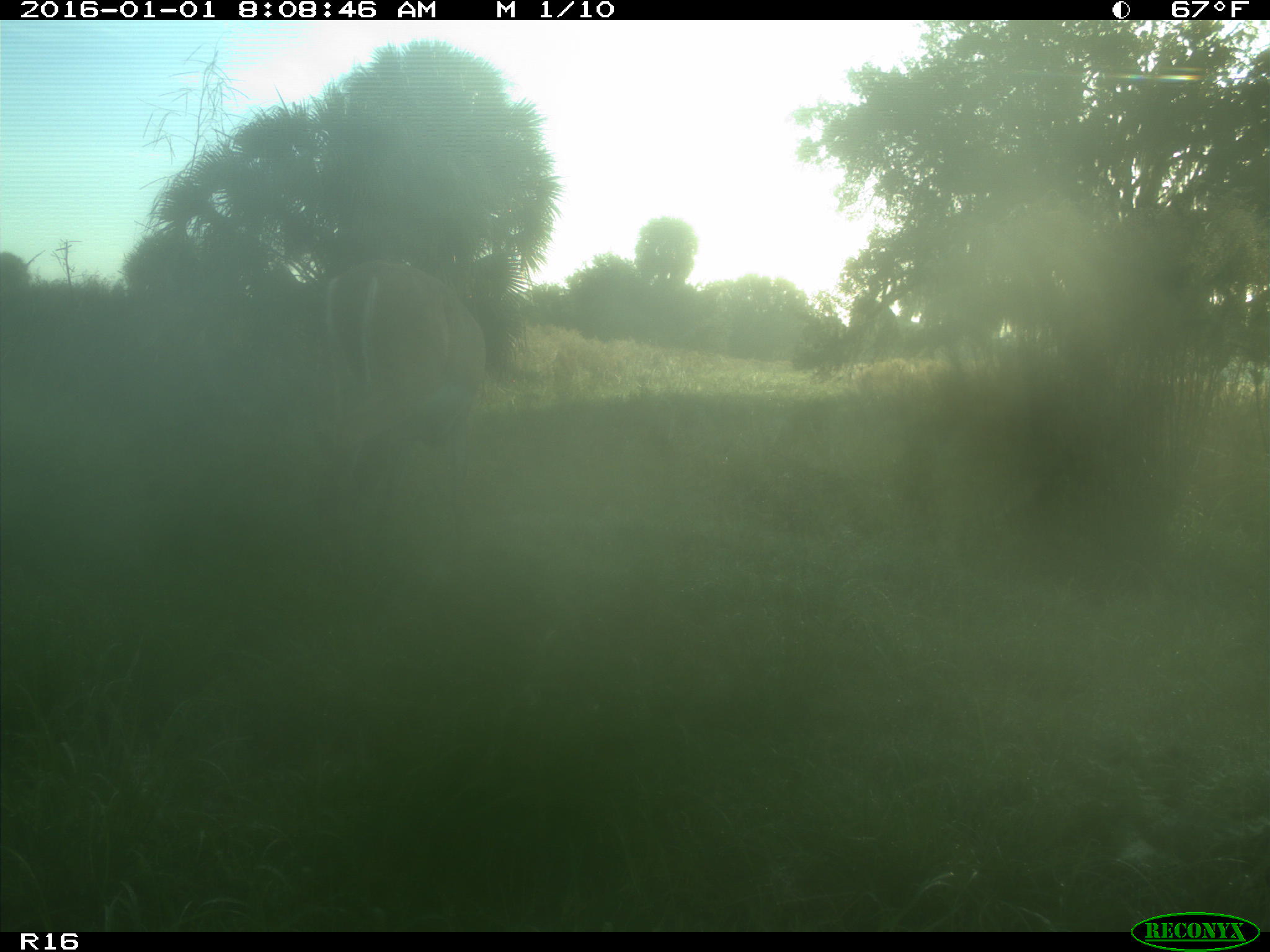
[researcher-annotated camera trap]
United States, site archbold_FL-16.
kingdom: Animalia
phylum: Chordata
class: Mammalia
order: Artiodactyla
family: Cervidae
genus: Odocoileus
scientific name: Odocoileus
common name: deer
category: unidentified deer